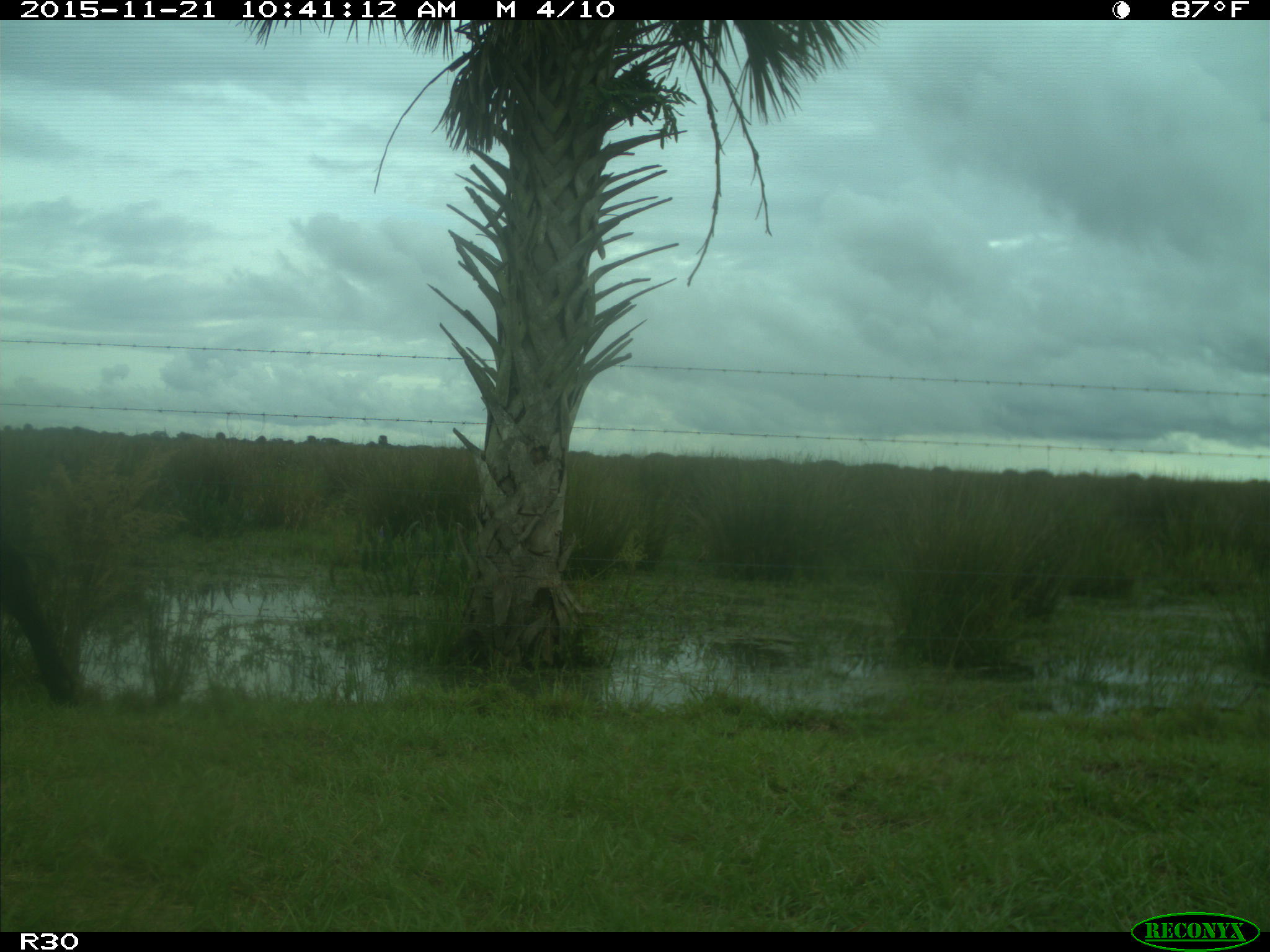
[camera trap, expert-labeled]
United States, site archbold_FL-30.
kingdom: Animalia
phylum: Chordata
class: Mammalia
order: Artiodactyla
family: Bovidae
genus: Bos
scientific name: Bos taurus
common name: domestic cow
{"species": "Bos taurus (domestic cow)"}